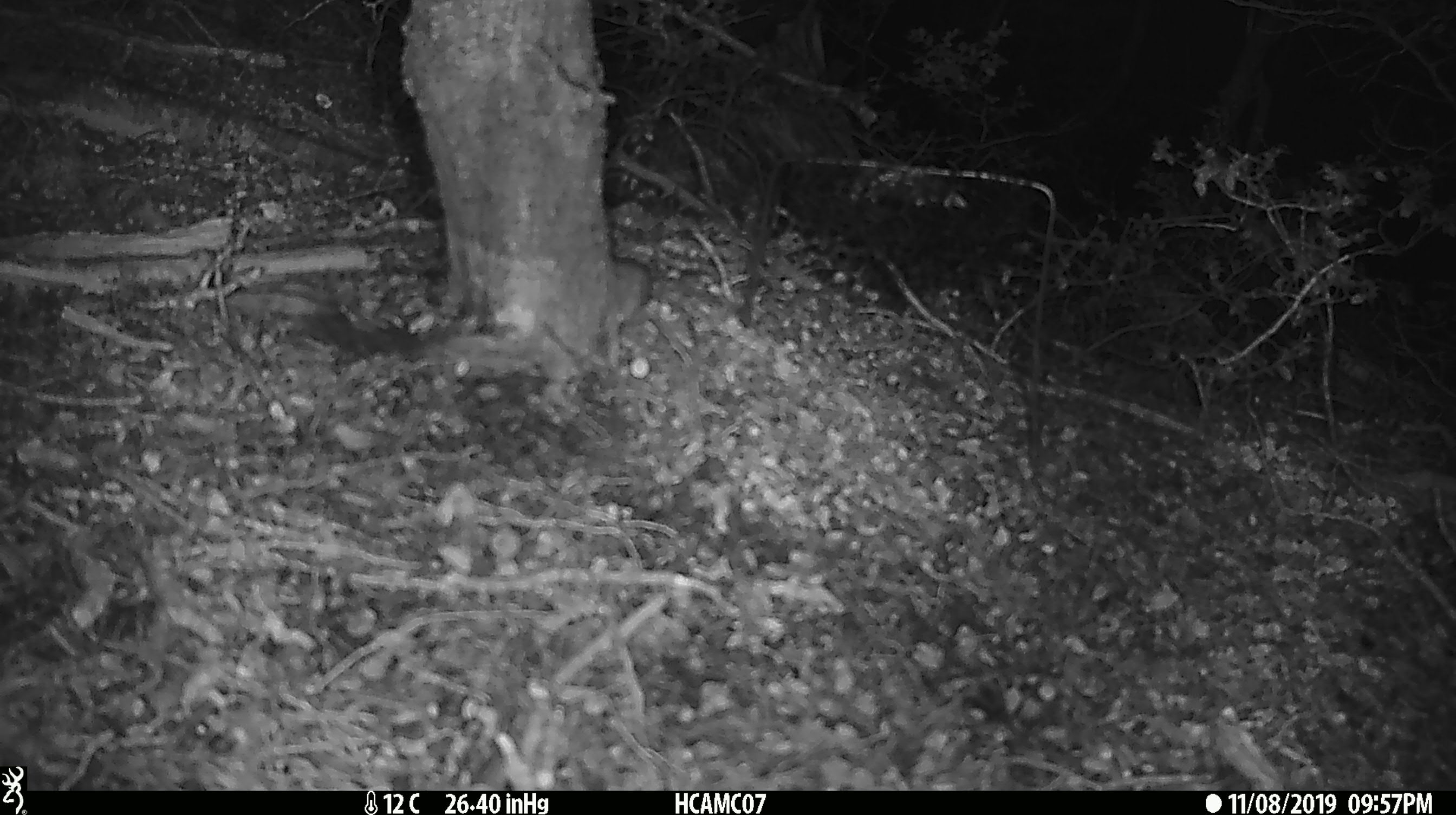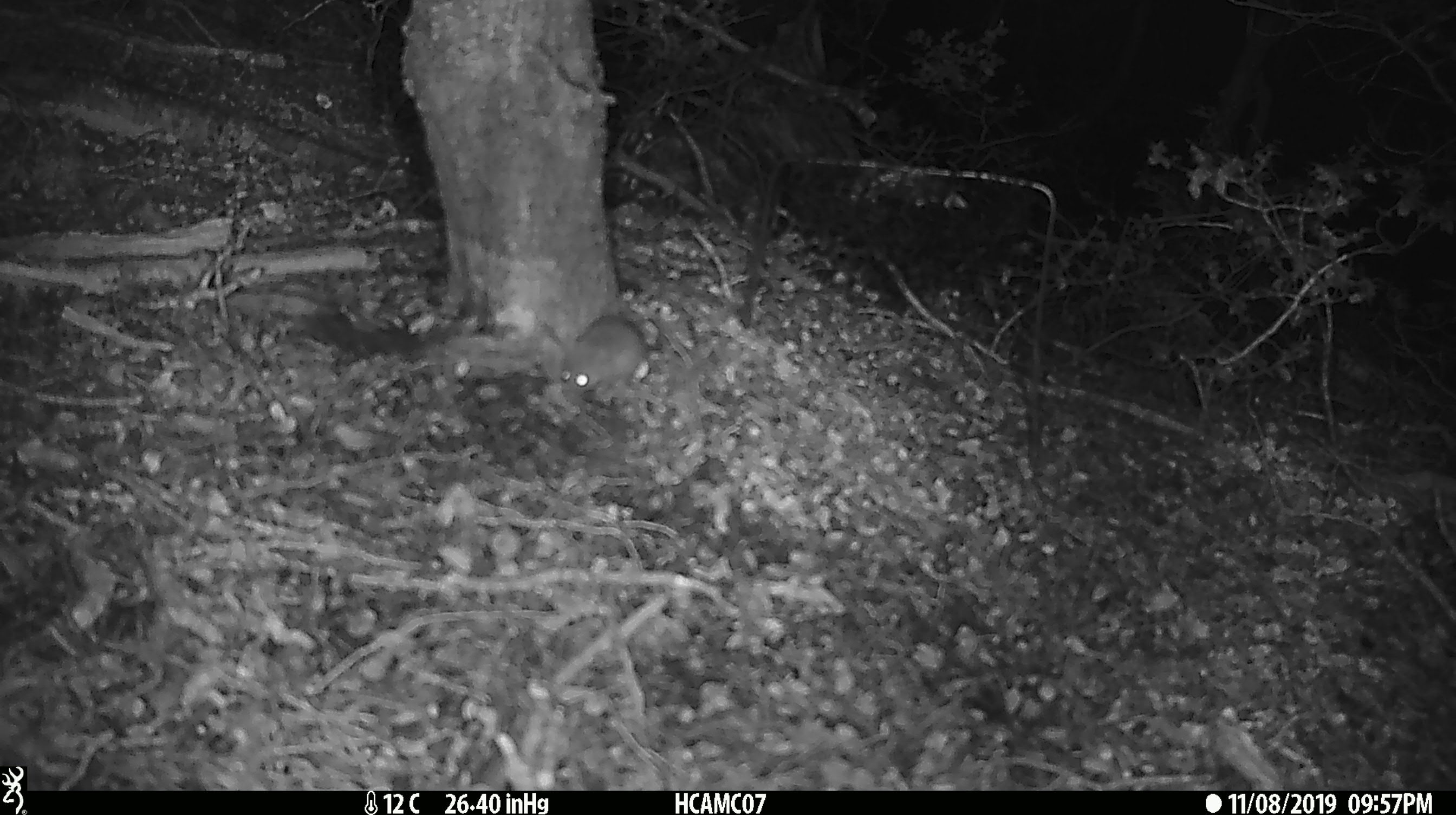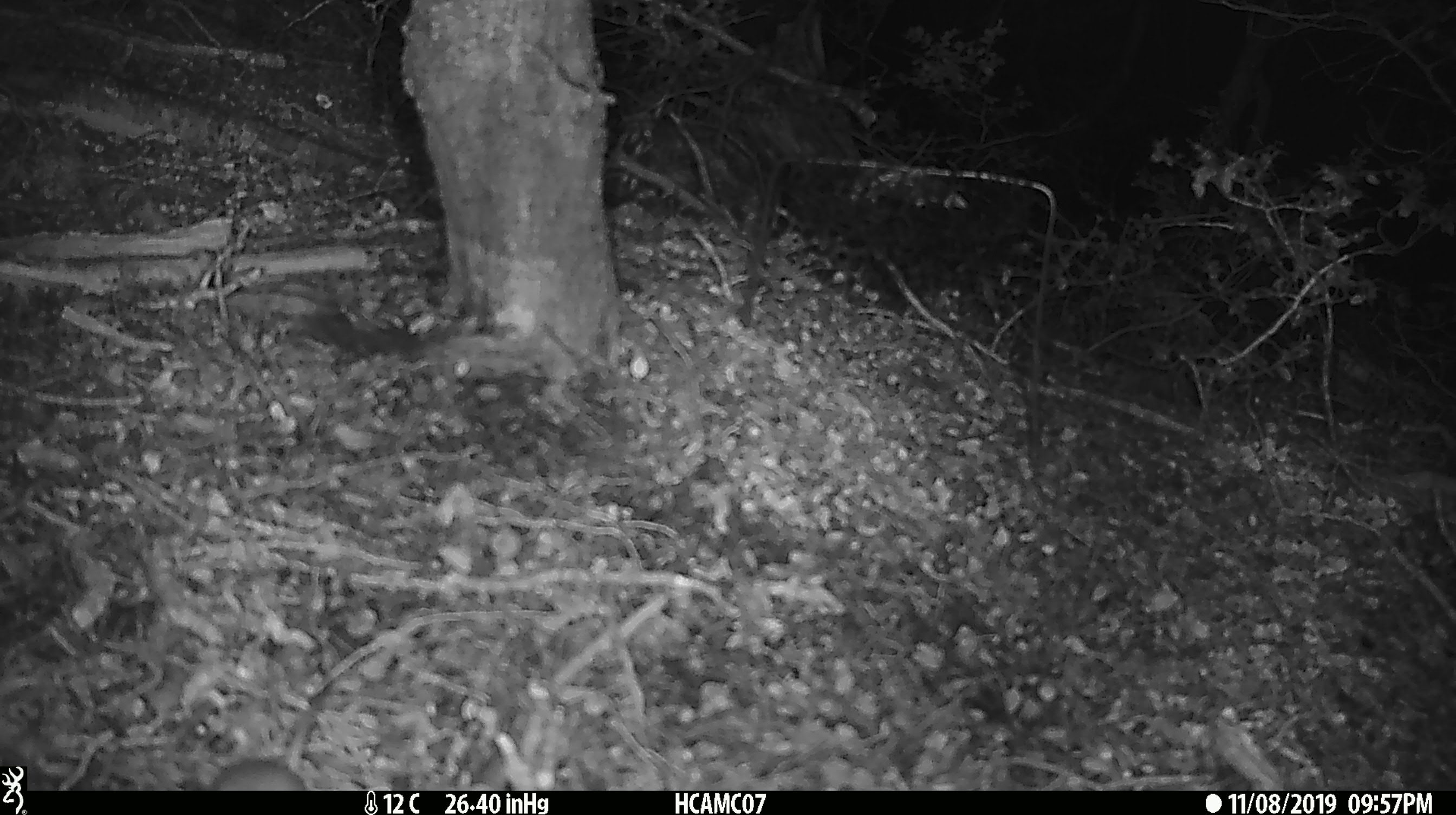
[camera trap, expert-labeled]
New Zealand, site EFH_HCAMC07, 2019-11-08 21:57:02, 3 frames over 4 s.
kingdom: Animalia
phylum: Chordata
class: Mammalia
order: Rodentia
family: Muridae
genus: Mus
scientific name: Mus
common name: mouse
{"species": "mouse (Mus)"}